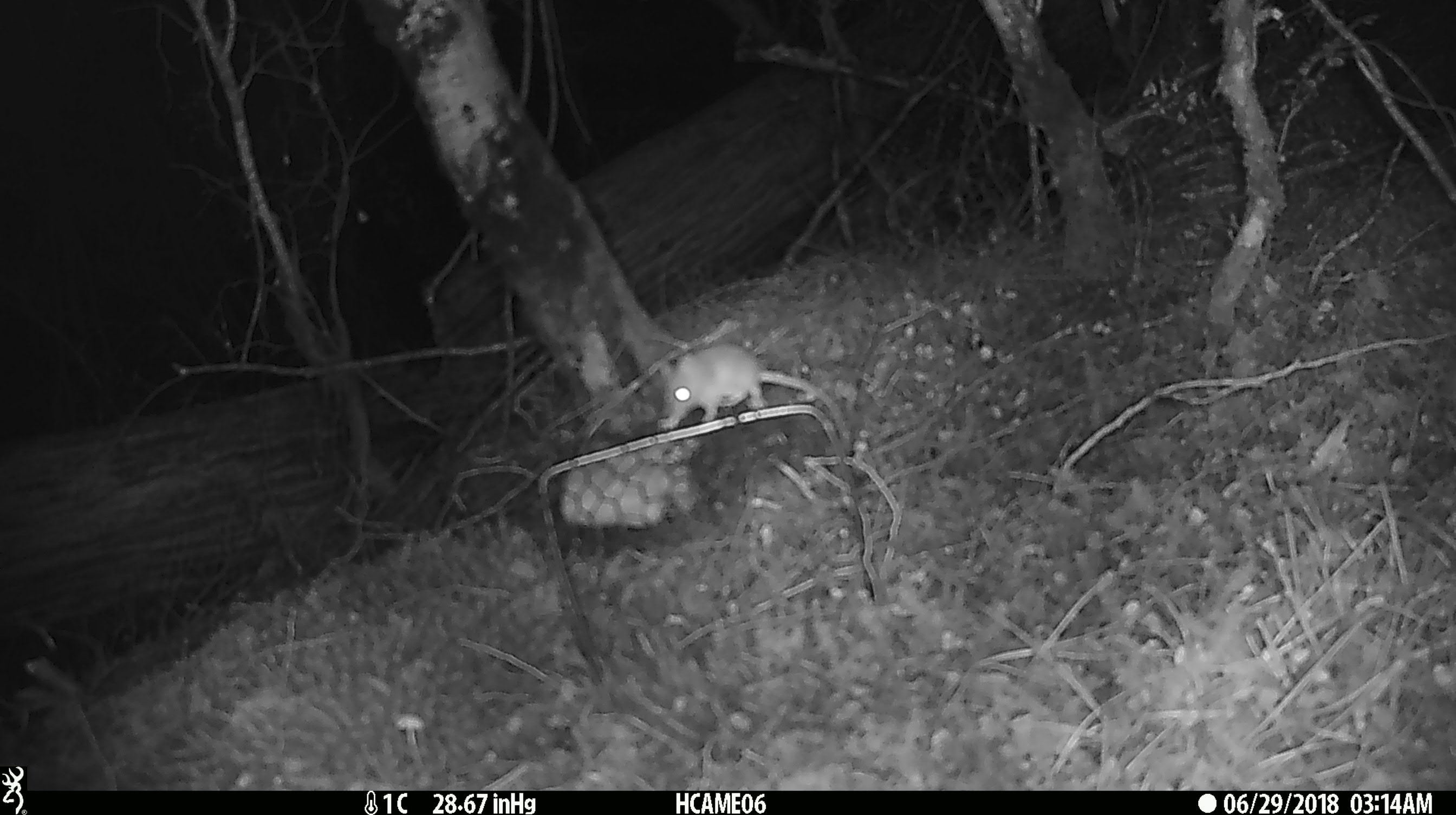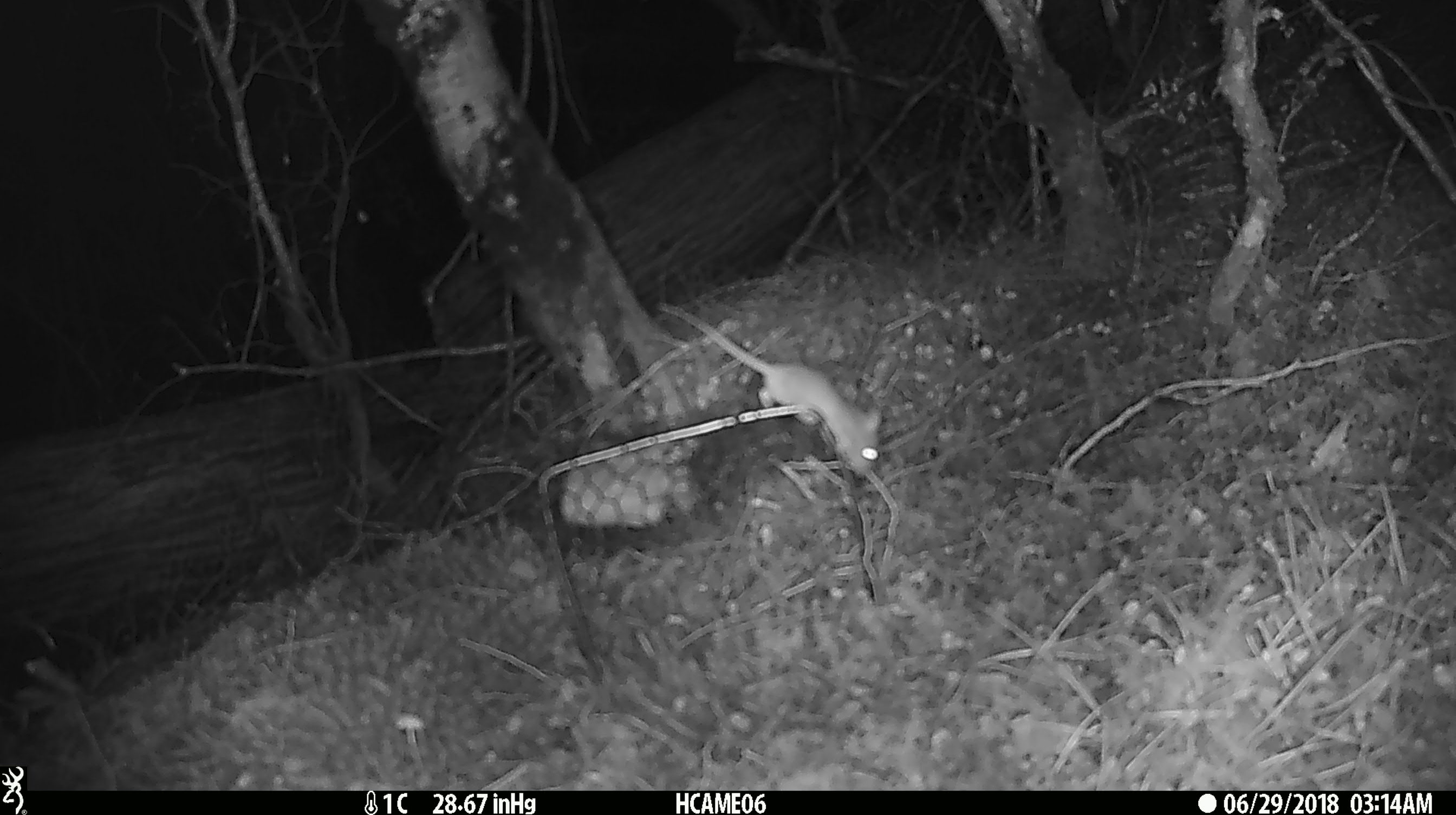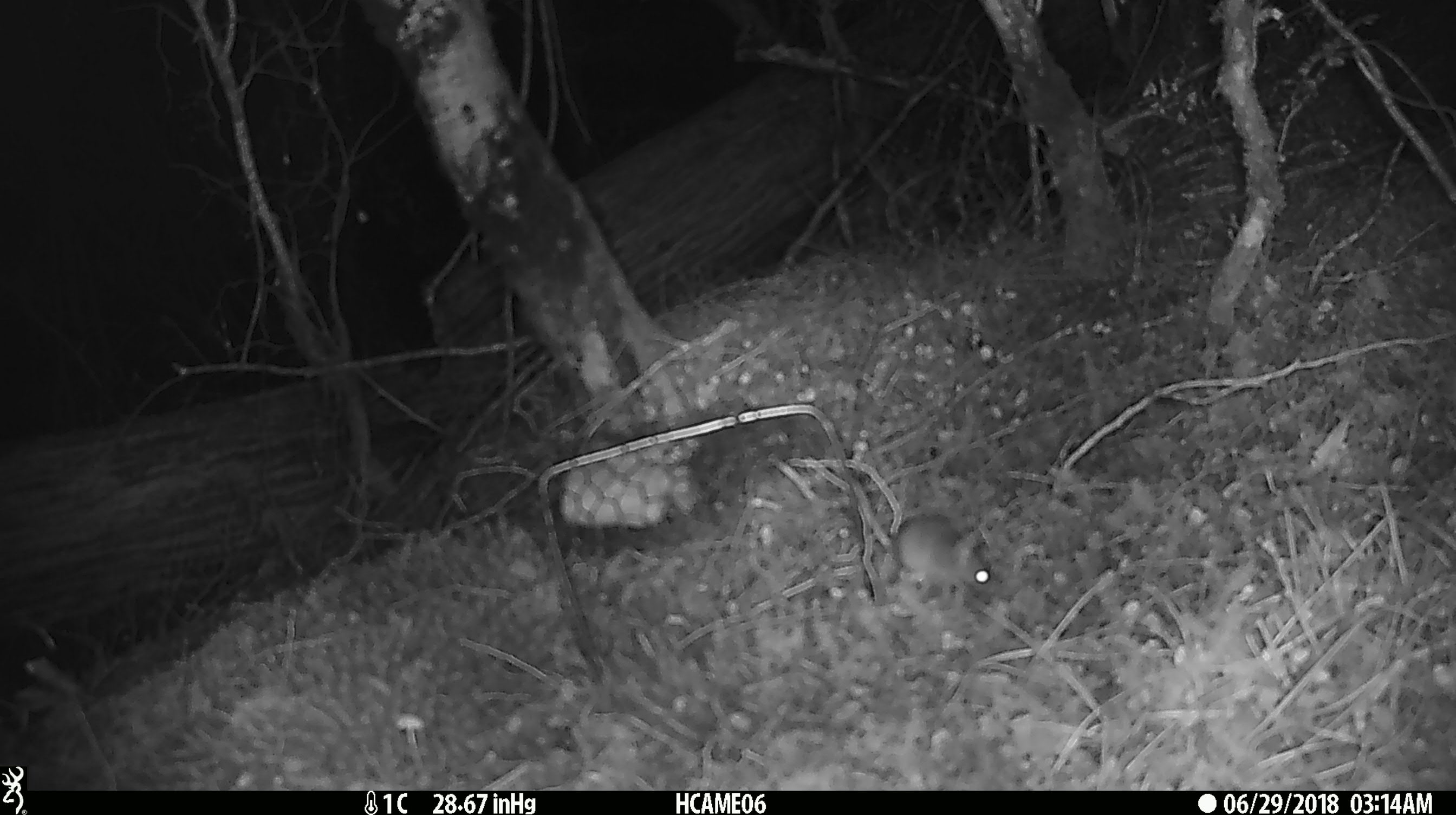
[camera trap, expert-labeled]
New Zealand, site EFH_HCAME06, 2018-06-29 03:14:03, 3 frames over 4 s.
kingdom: Animalia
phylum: Chordata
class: Mammalia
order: Rodentia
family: Muridae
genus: Mus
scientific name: Mus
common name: mouse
Mouse (Mus).